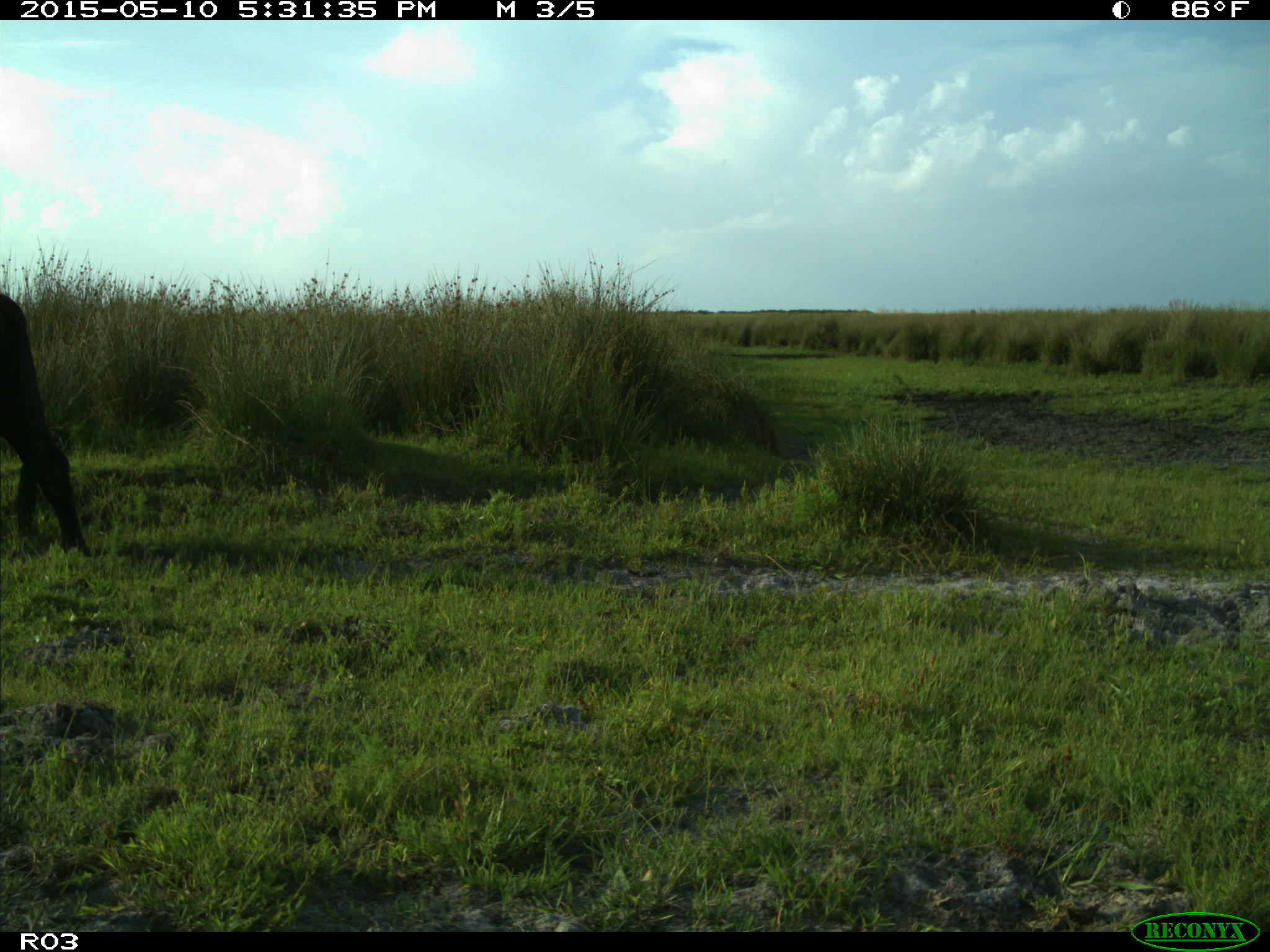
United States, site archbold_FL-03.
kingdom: Animalia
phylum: Chordata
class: Mammalia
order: Artiodactyla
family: Bovidae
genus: Bos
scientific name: Bos taurus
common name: domestic cow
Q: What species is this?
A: Bos taurus (domestic cow).